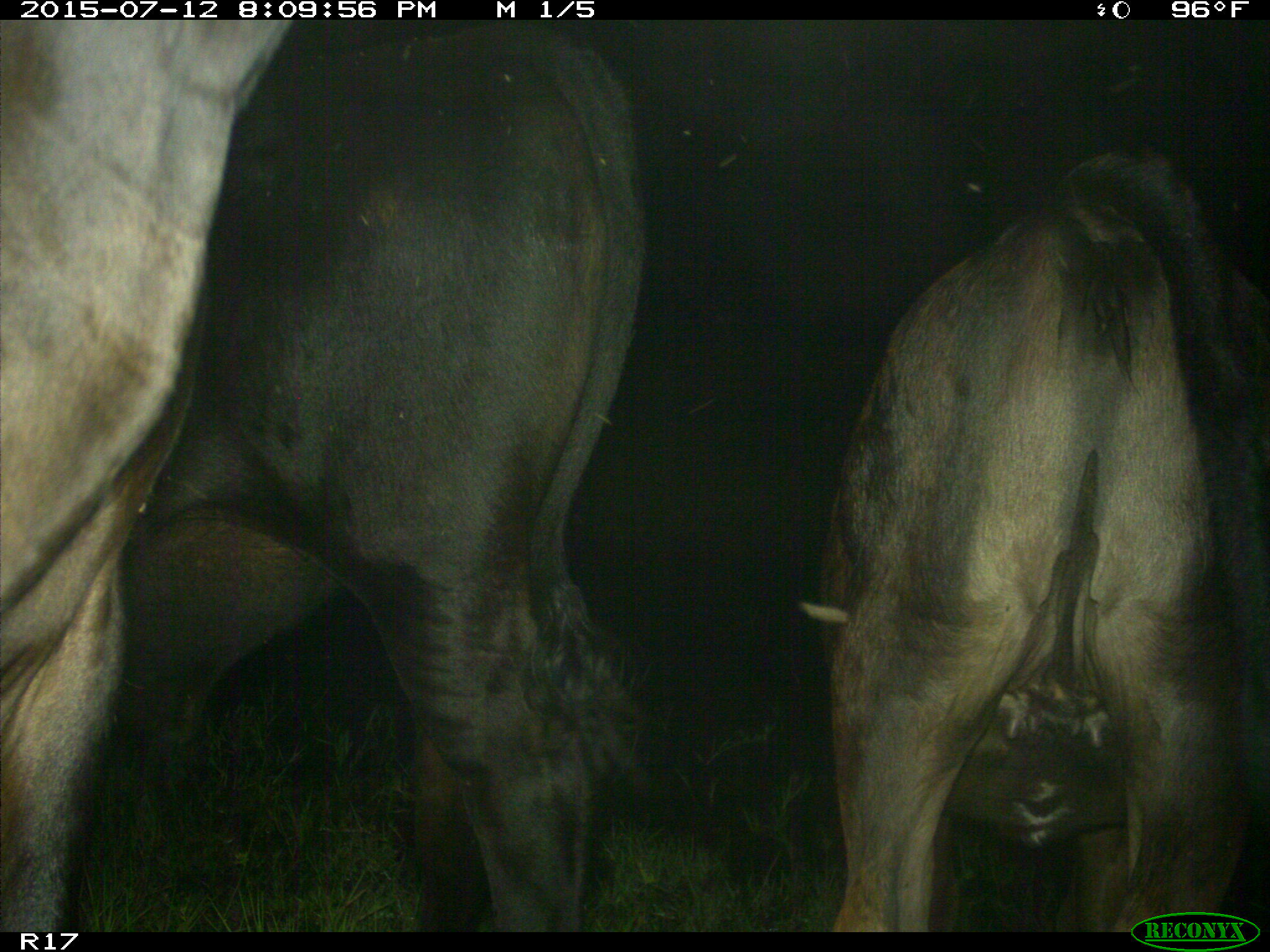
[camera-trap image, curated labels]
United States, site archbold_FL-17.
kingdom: Animalia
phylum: Chordata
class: Mammalia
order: Artiodactyla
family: Bovidae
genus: Bos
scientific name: Bos taurus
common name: domestic cow